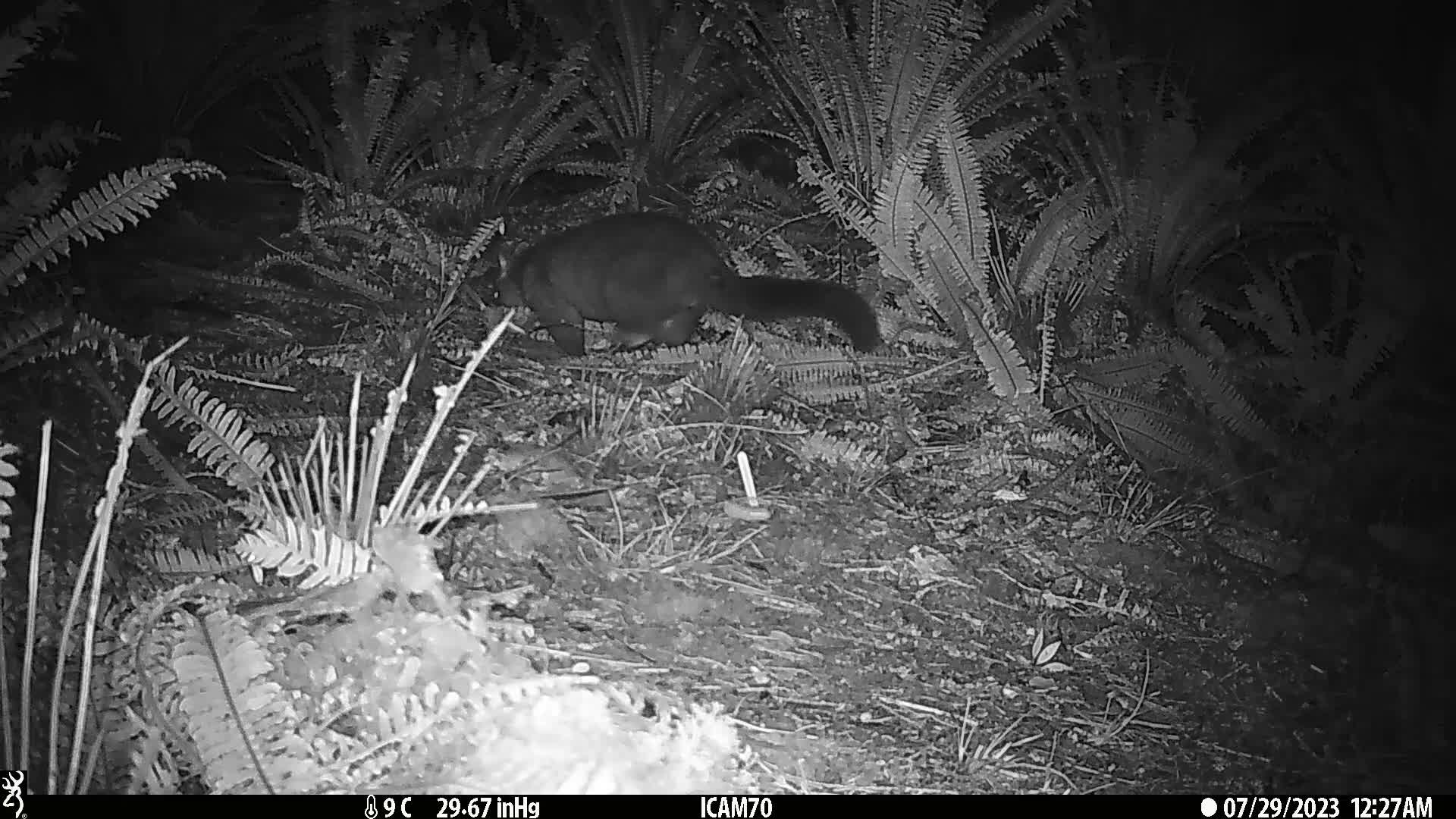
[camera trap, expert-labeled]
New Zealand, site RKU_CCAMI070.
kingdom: Animalia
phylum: Chordata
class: Mammalia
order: Diprotodontia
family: Phalangeridae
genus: Trichosurus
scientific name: Trichosurus vulpecula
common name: common brushtail possum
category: possum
Possum (common brushtail possum) (Trichosurus vulpecula).